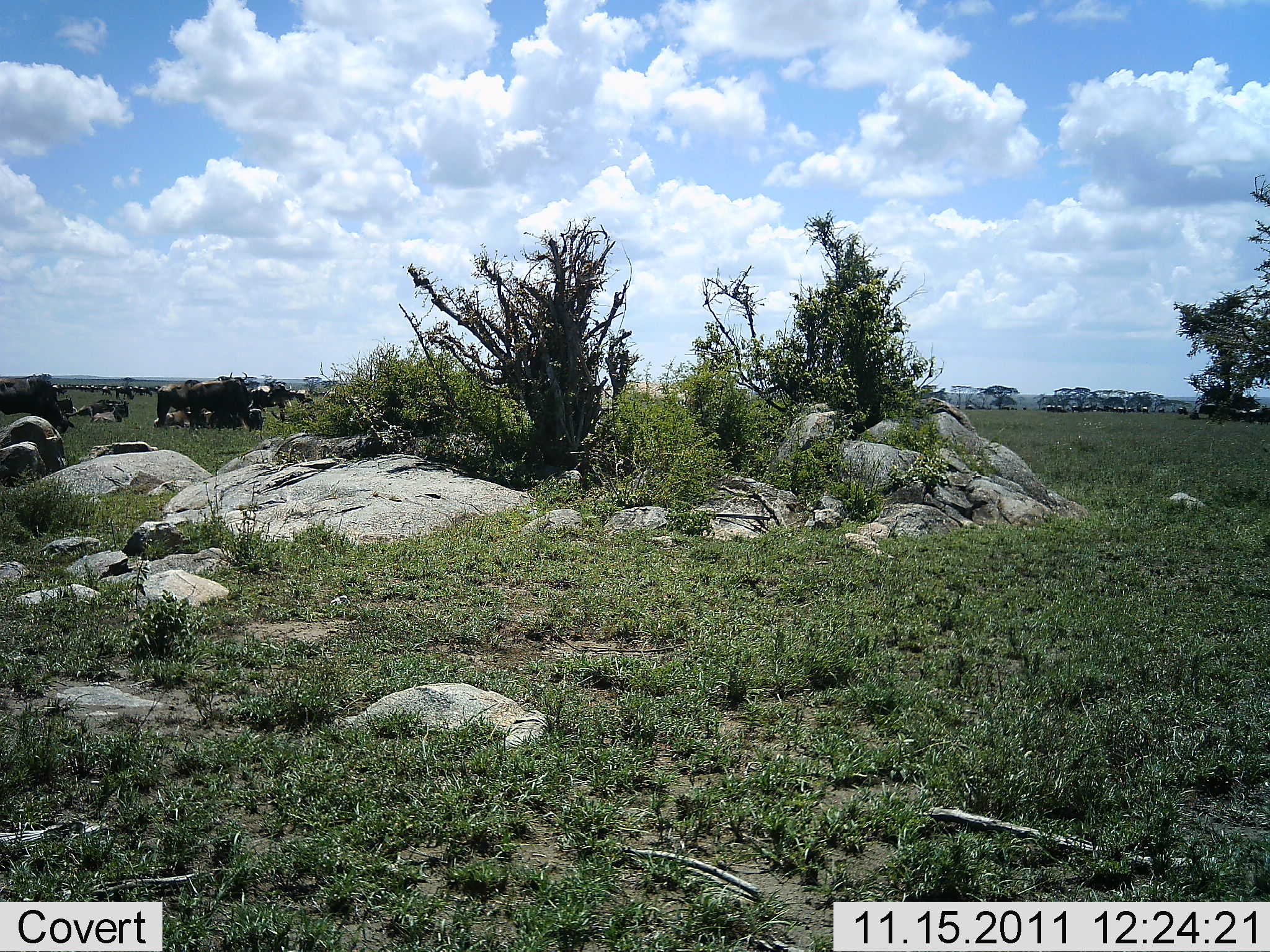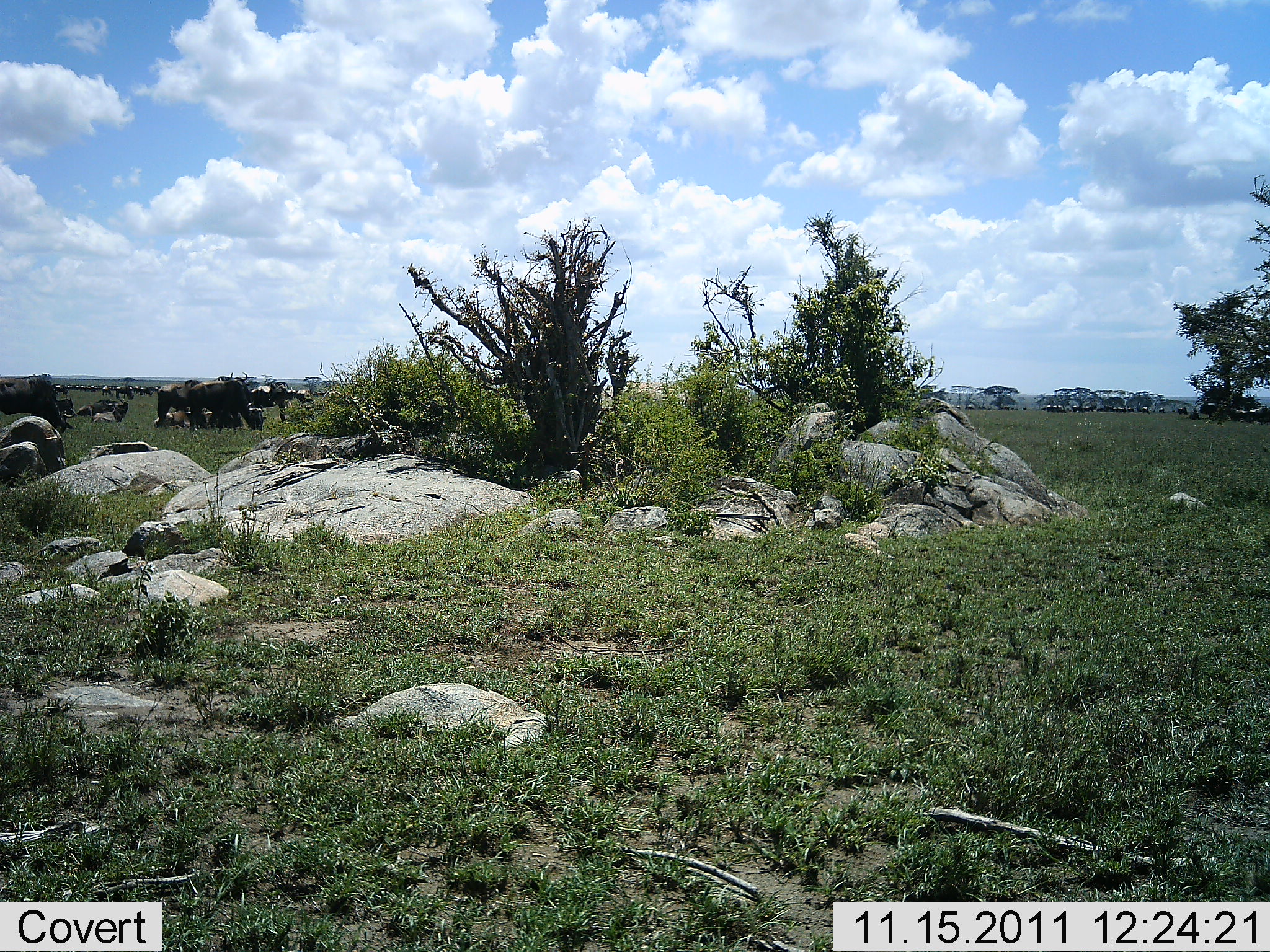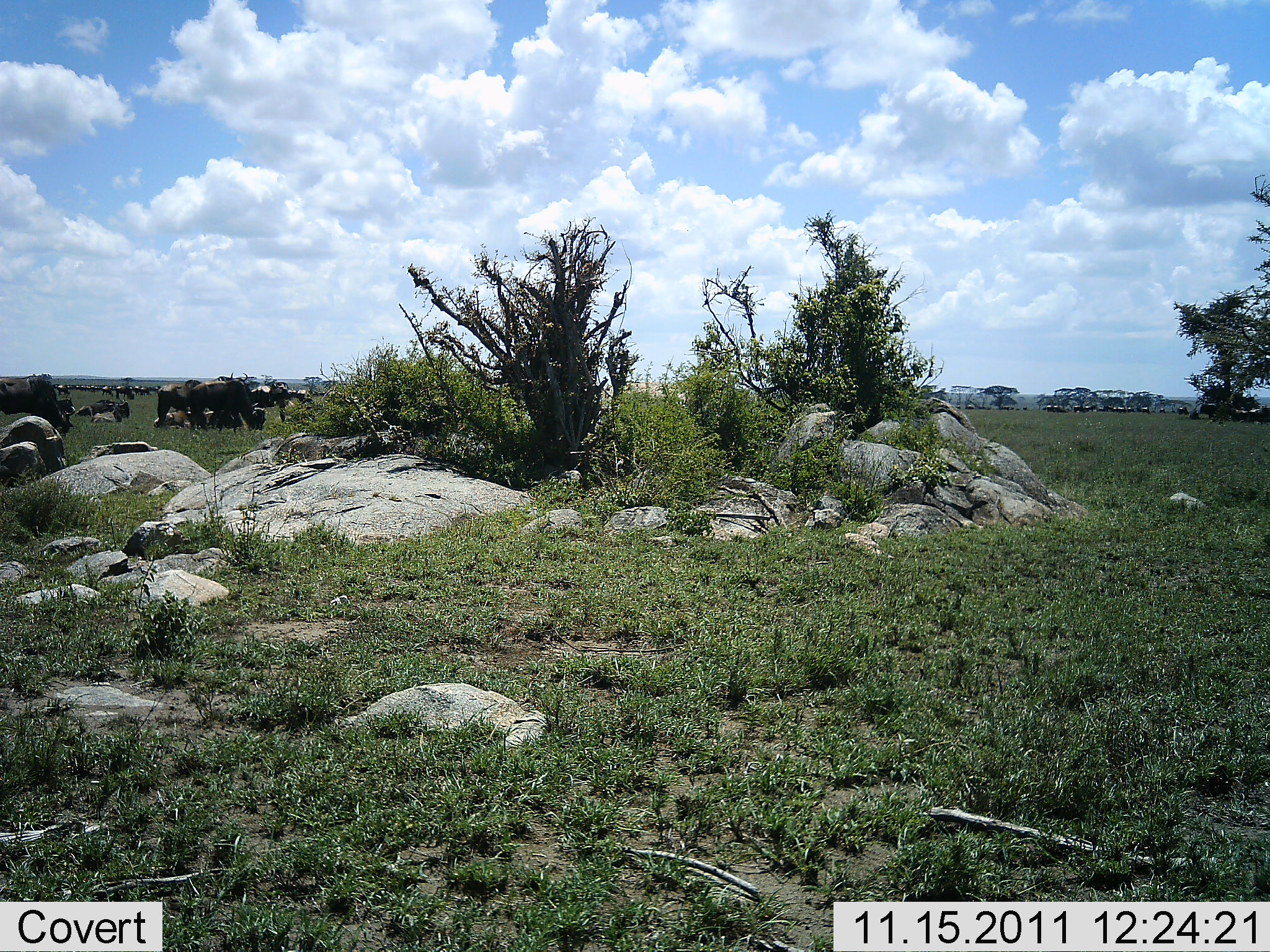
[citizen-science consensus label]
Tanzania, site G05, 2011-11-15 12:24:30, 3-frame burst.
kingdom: Animalia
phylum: Chordata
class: Mammalia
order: Artiodactyla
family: Bovidae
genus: Connochaetes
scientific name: Connochaetes taurinus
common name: blue wildebeest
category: wildebeest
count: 11-50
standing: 55%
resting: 36%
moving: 9%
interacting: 9%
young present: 9%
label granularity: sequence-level